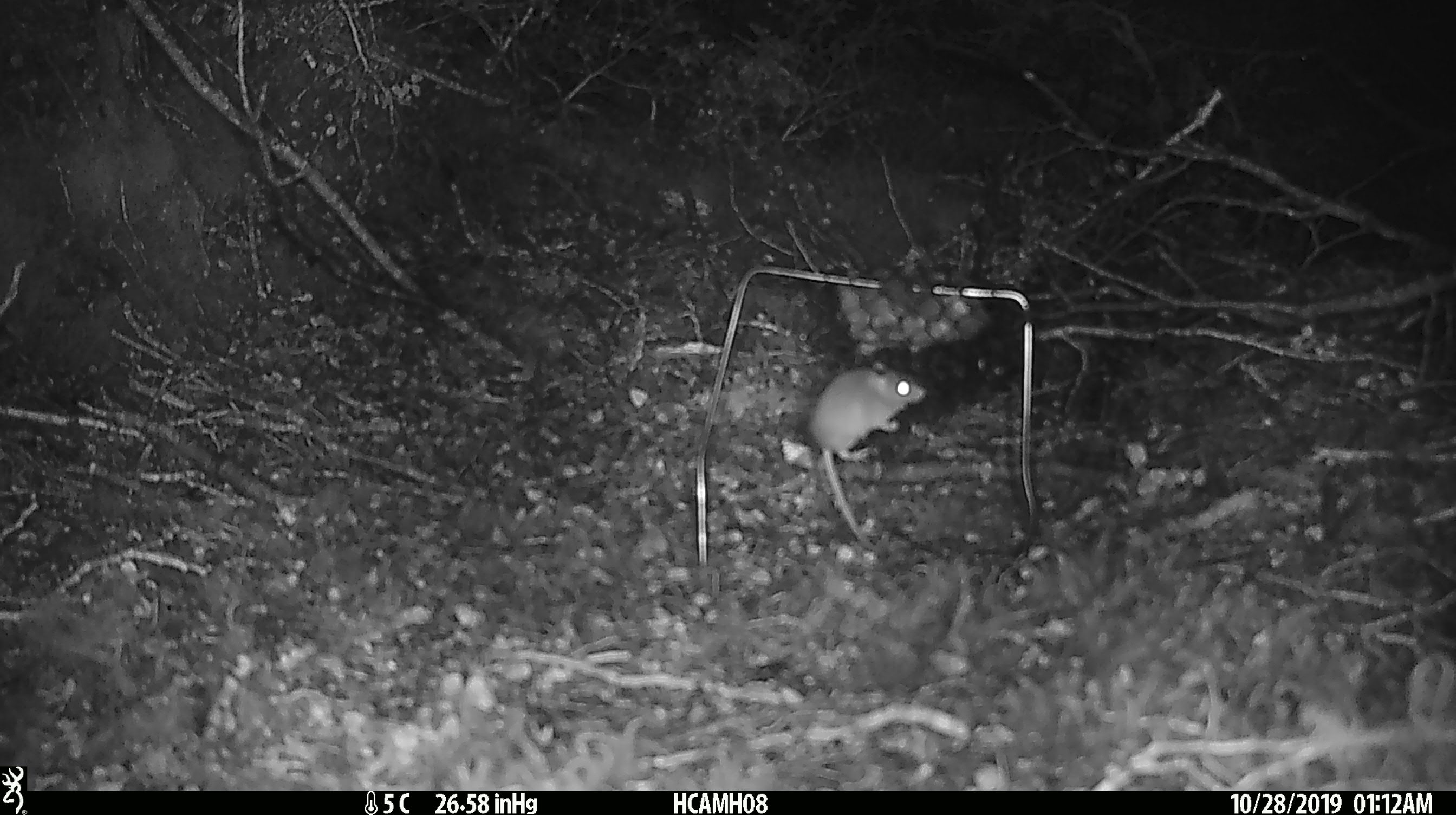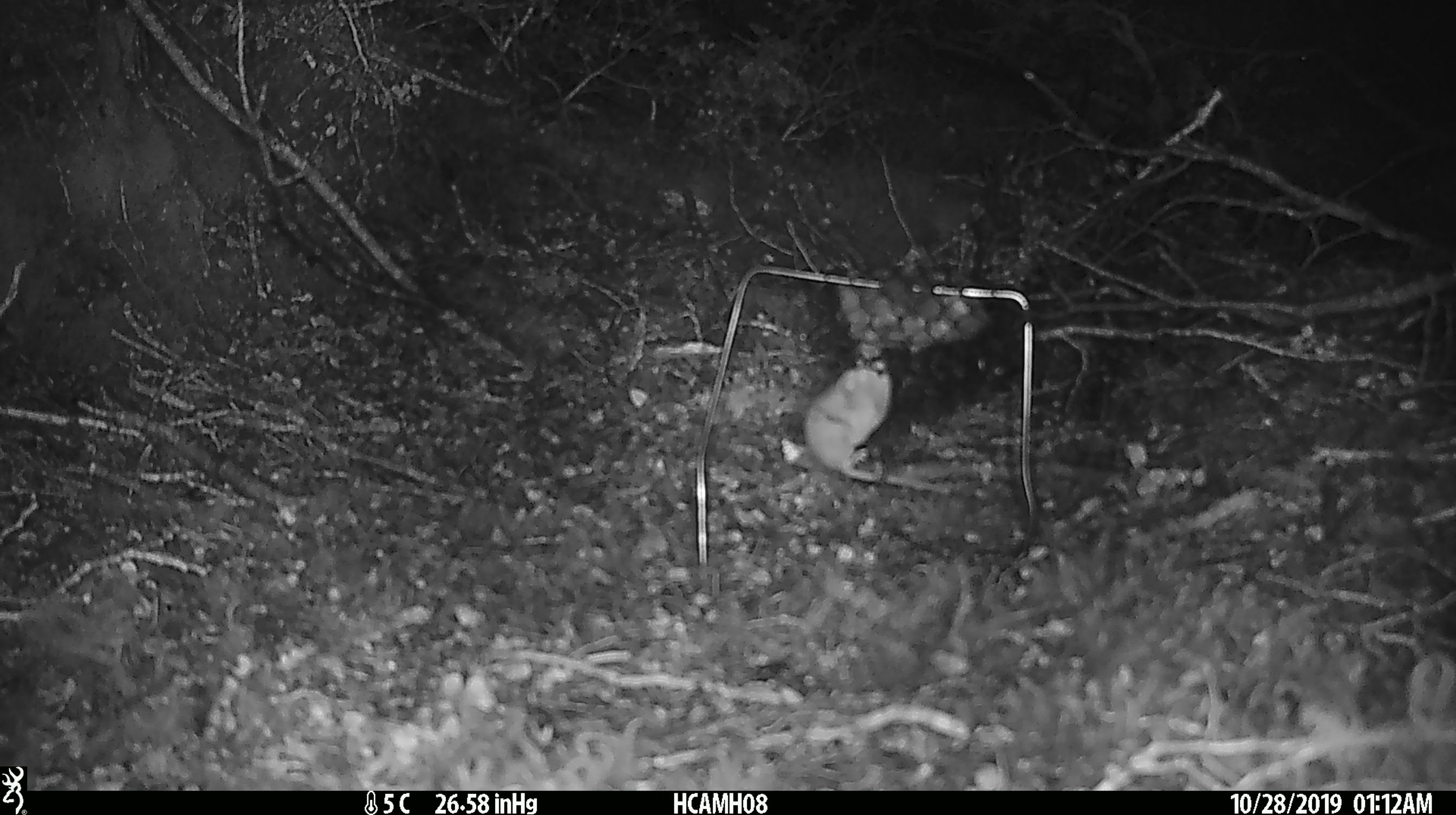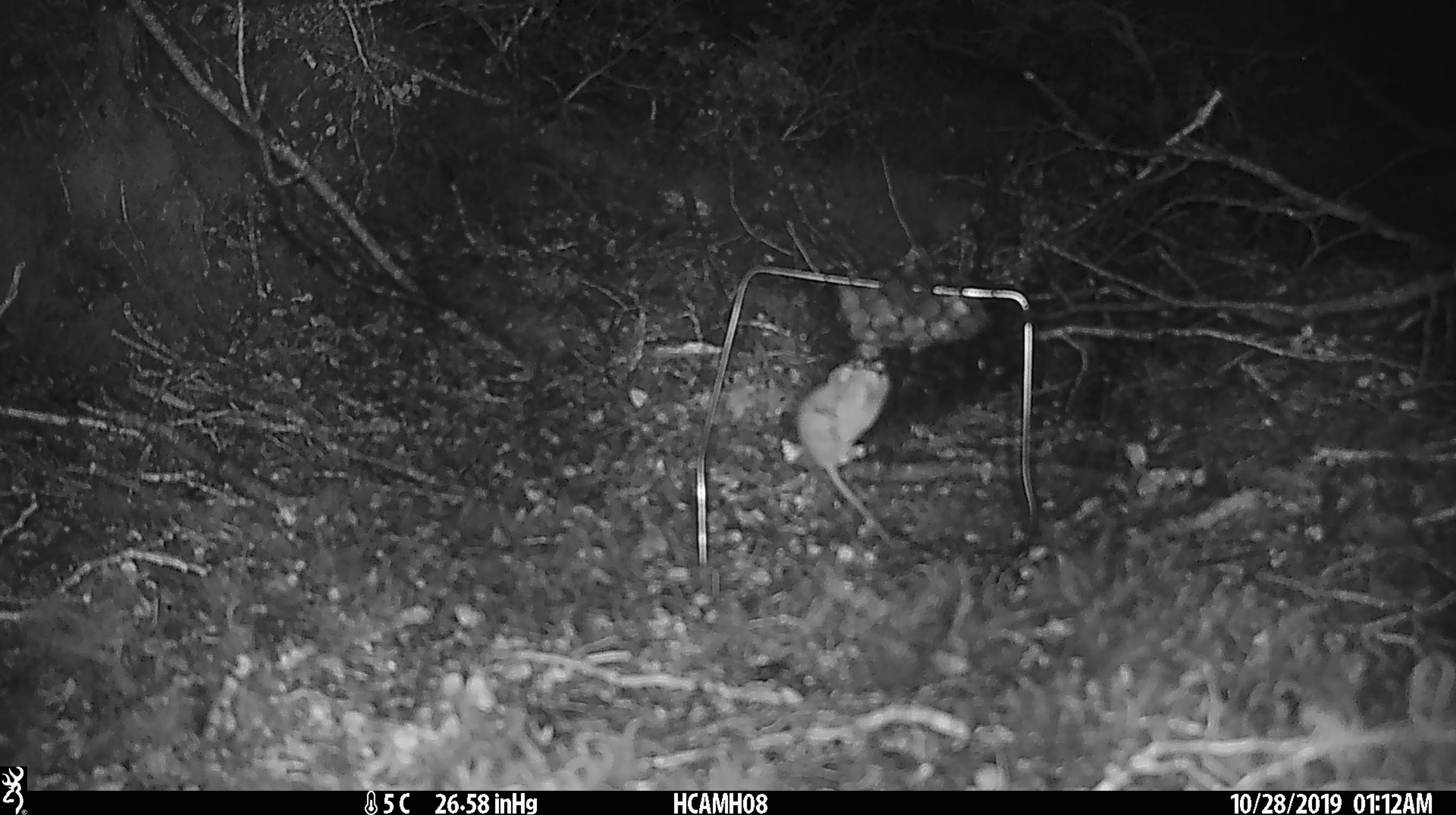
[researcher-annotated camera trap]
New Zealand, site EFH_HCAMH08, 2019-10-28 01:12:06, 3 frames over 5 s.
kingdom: Animalia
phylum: Chordata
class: Mammalia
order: Rodentia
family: Muridae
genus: Mus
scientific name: Mus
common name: mouse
Mouse (Mus).